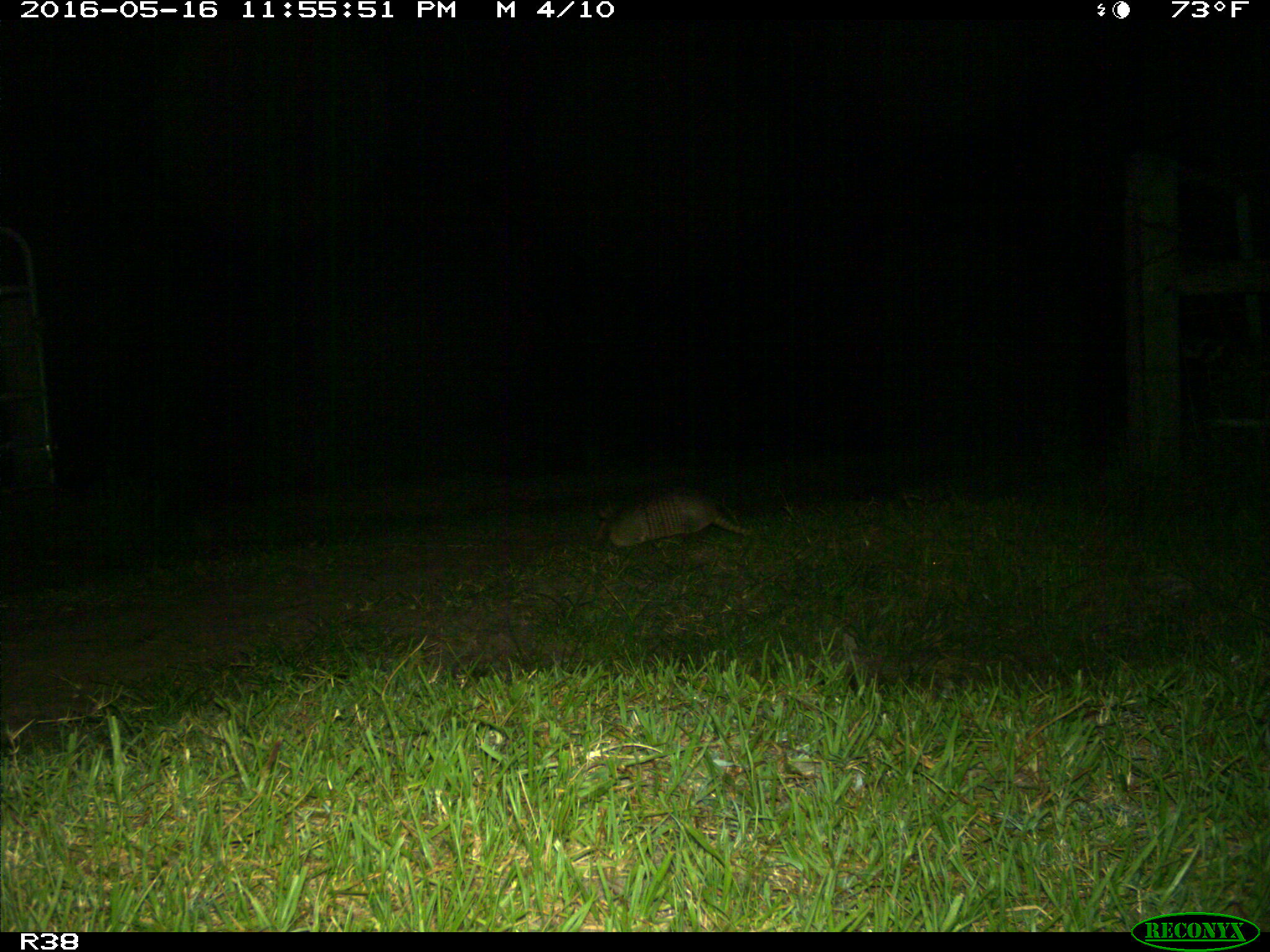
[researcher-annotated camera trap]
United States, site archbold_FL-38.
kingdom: Animalia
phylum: Chordata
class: Mammalia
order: Cingulata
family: Dasypodidae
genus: Dasypus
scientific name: Dasypus novemcinctus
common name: nine-banded armadillo